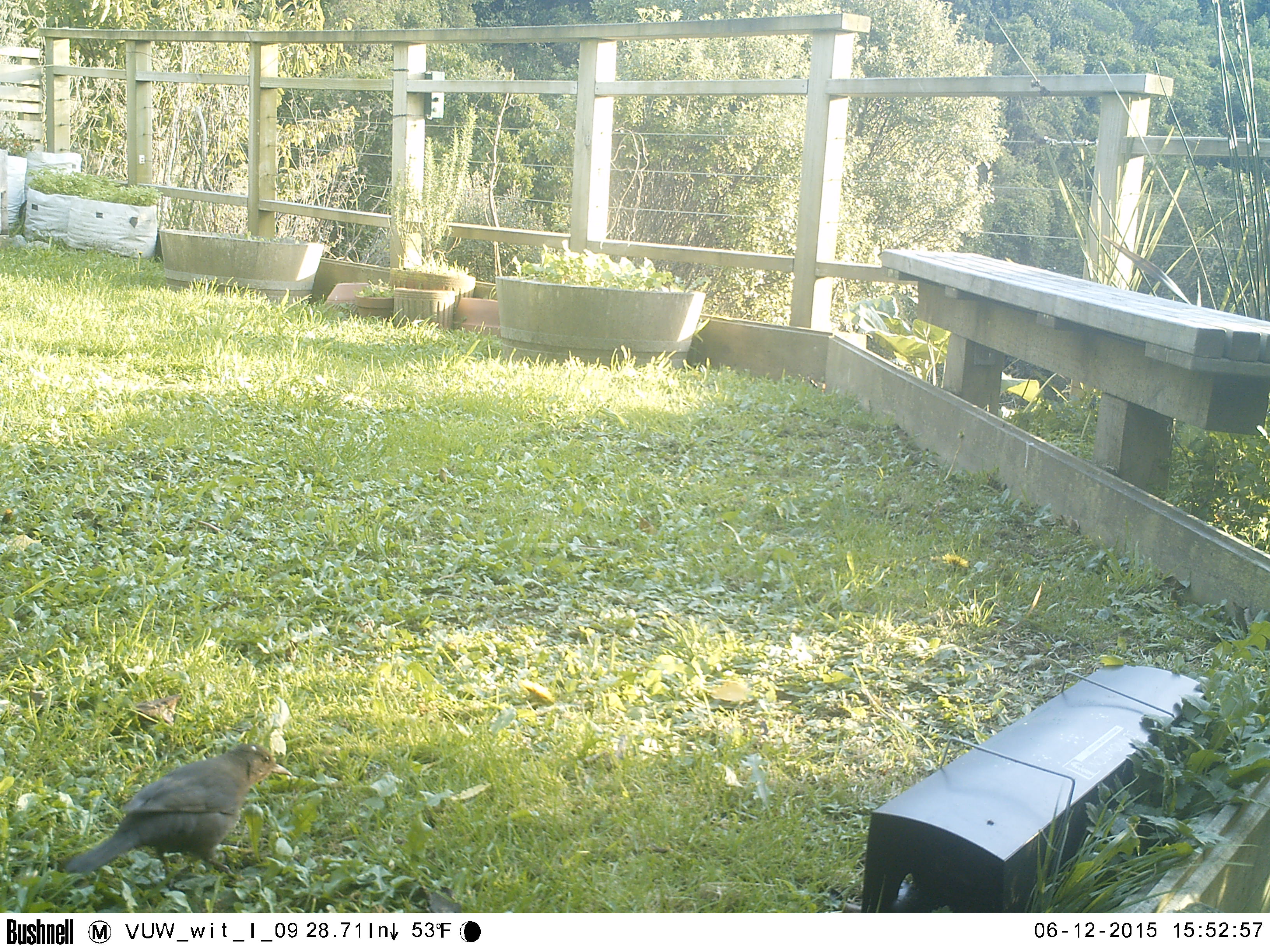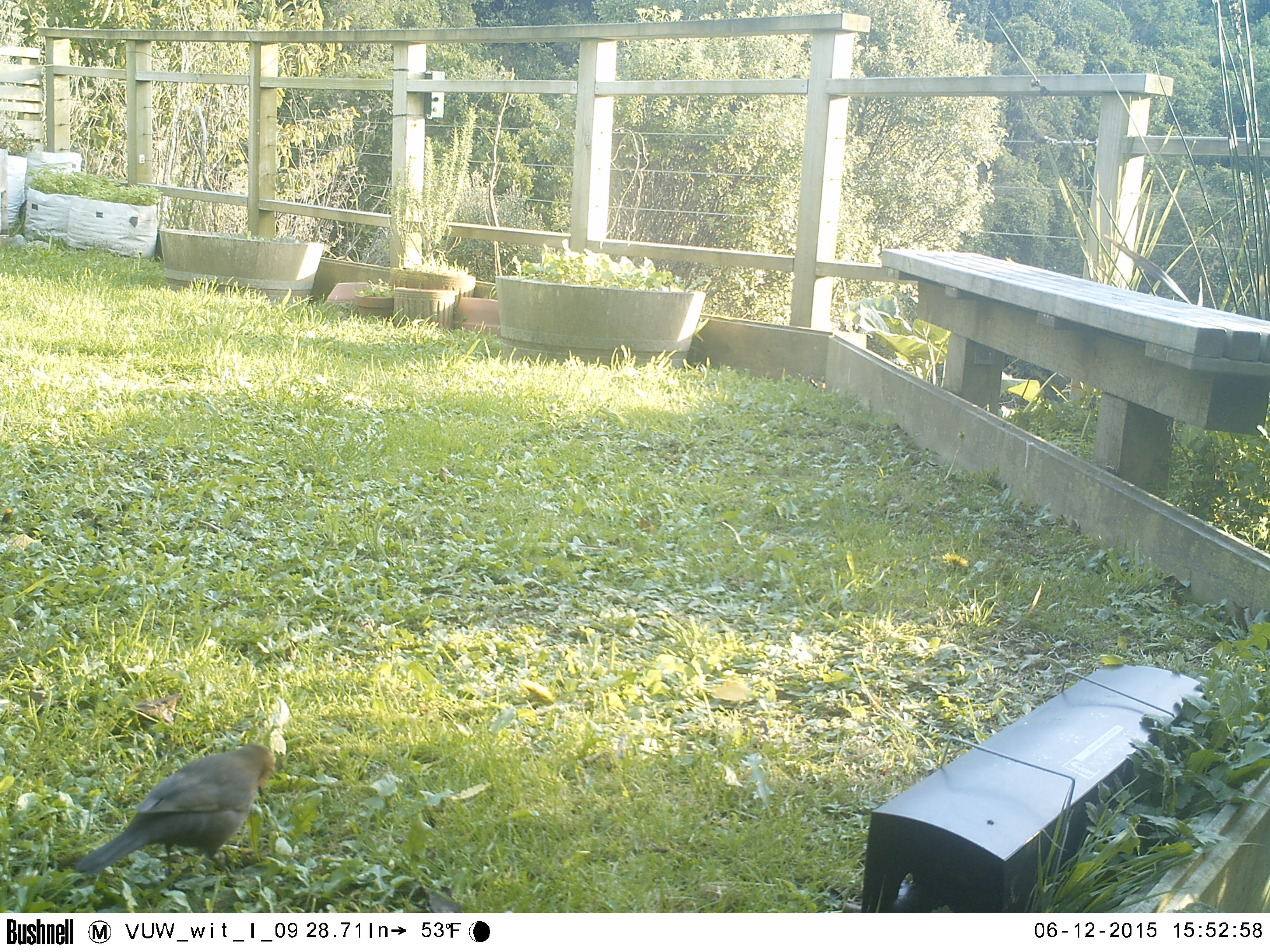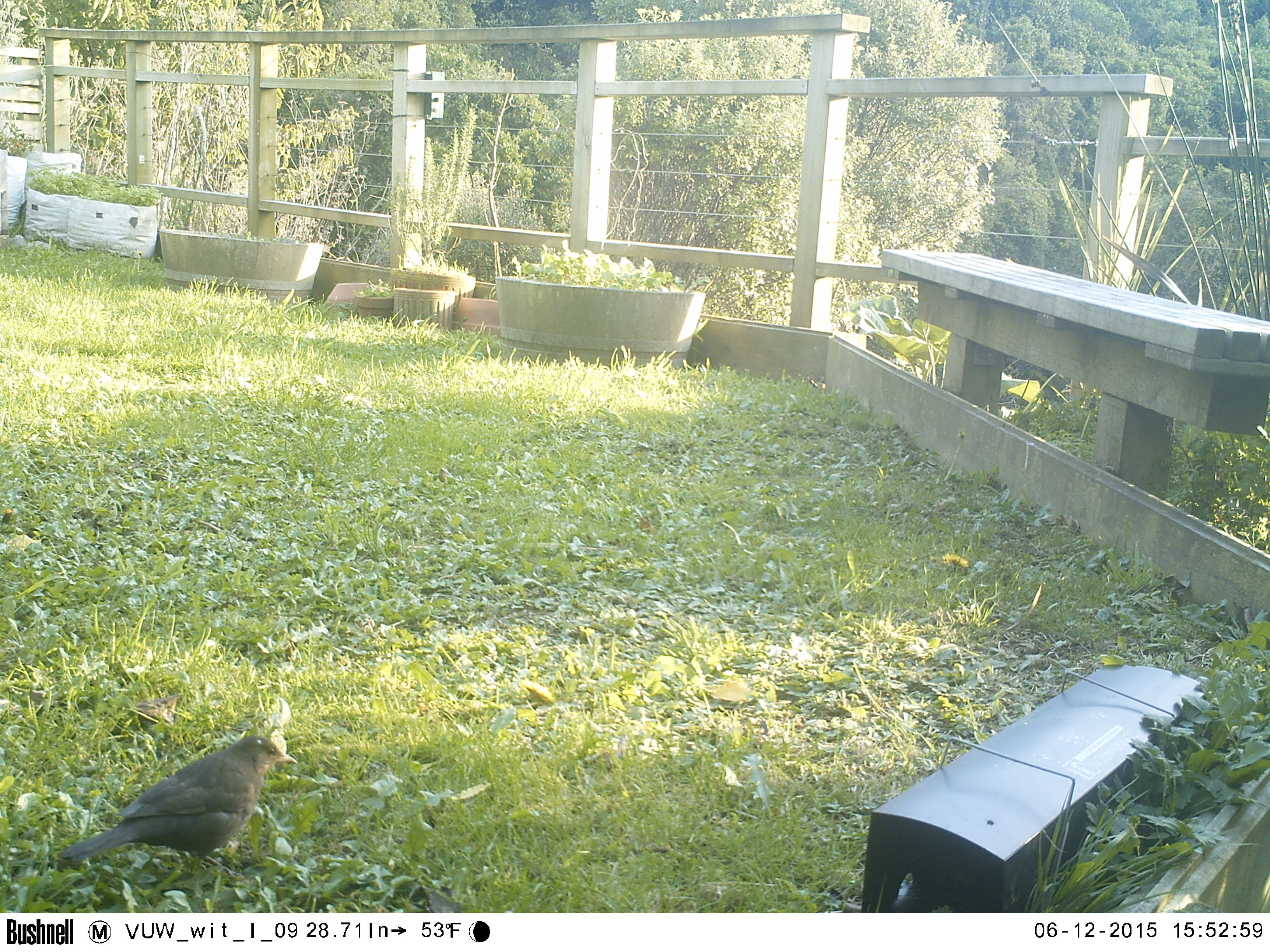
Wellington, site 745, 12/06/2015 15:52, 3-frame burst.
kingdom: Animalia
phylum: Chordata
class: Aves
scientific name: Aves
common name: bird